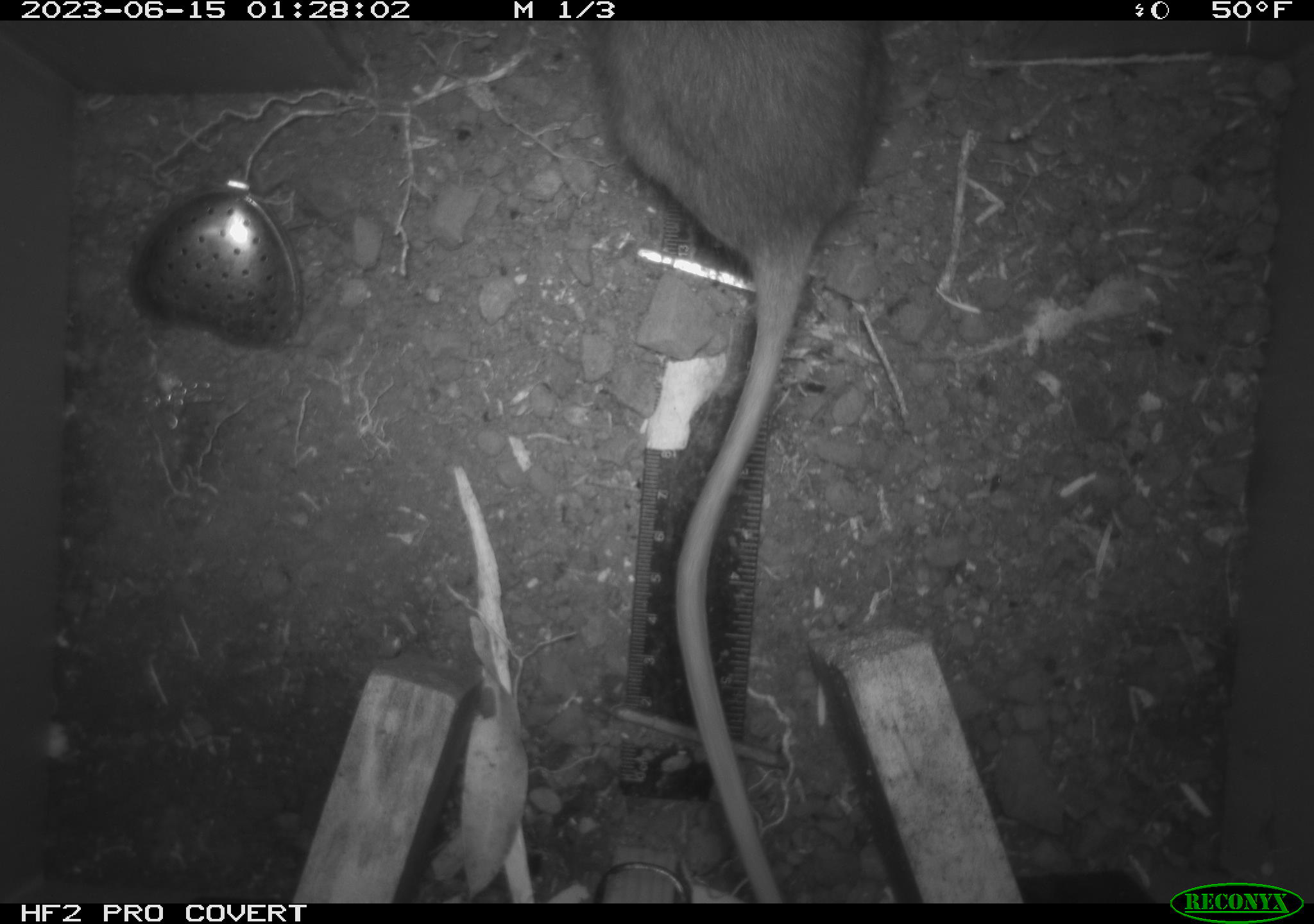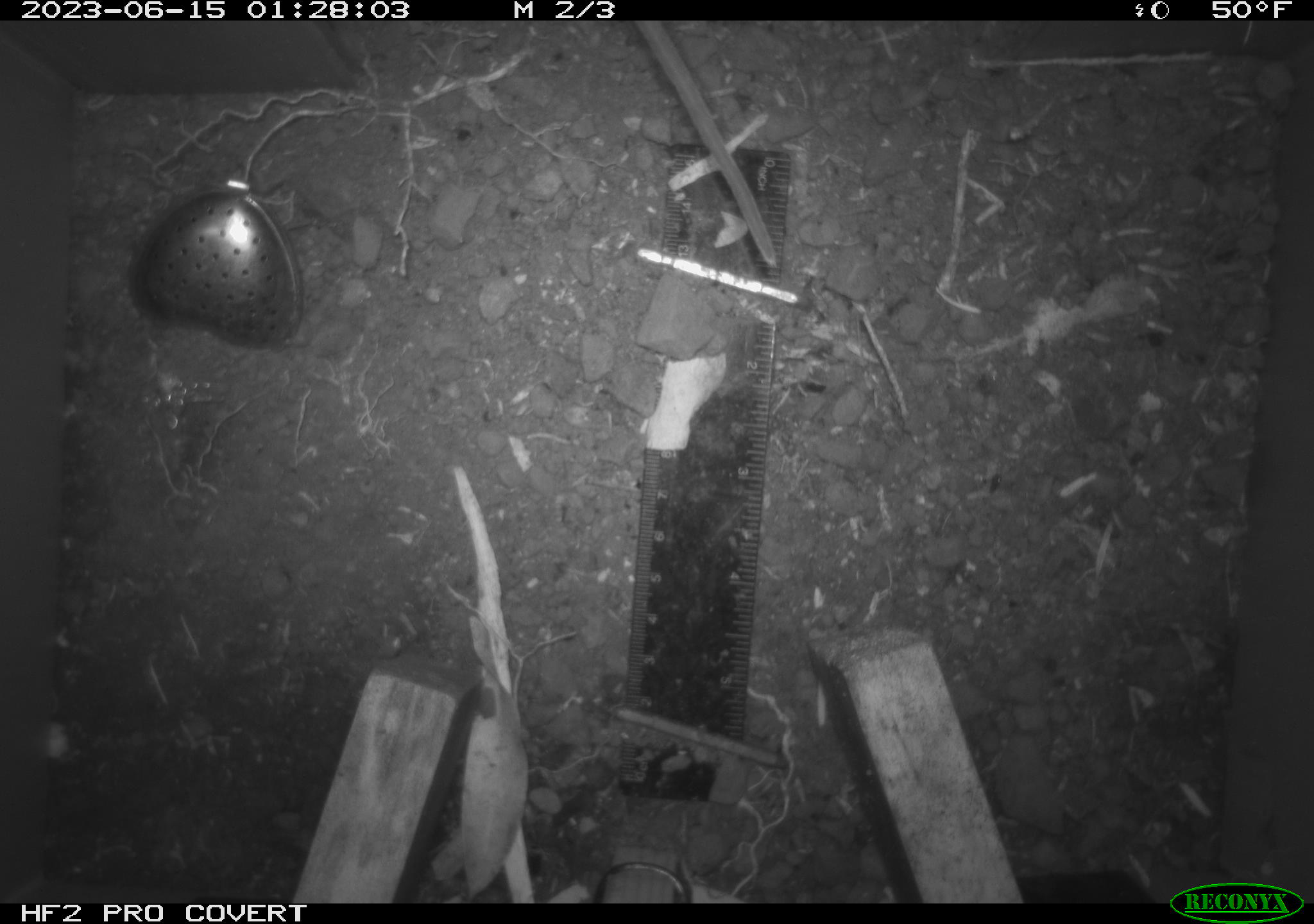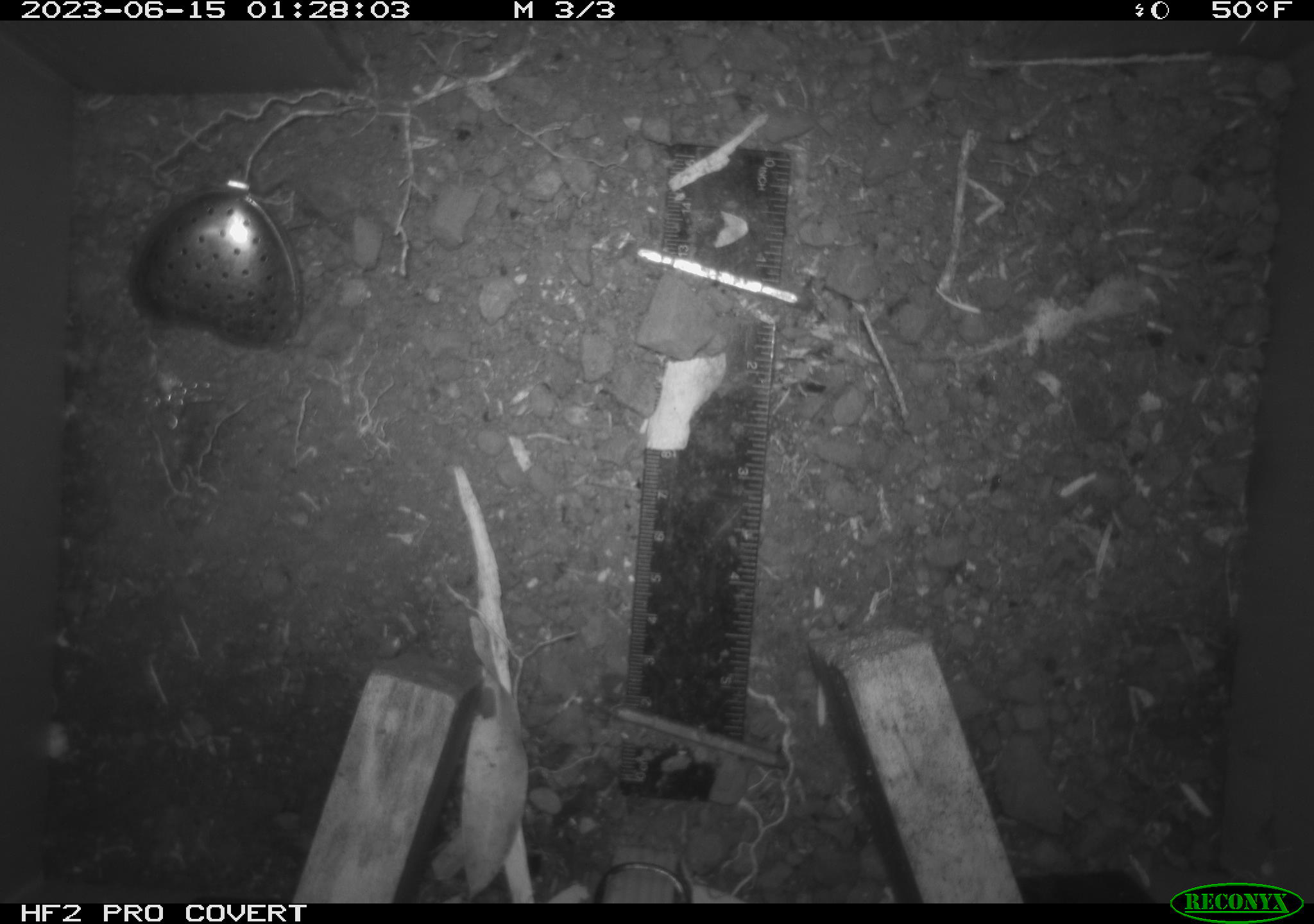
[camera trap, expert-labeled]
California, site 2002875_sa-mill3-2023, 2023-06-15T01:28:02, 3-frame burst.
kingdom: Animalia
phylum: Chordata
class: Mammalia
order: Rodentia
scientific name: Rodentia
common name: mouse species